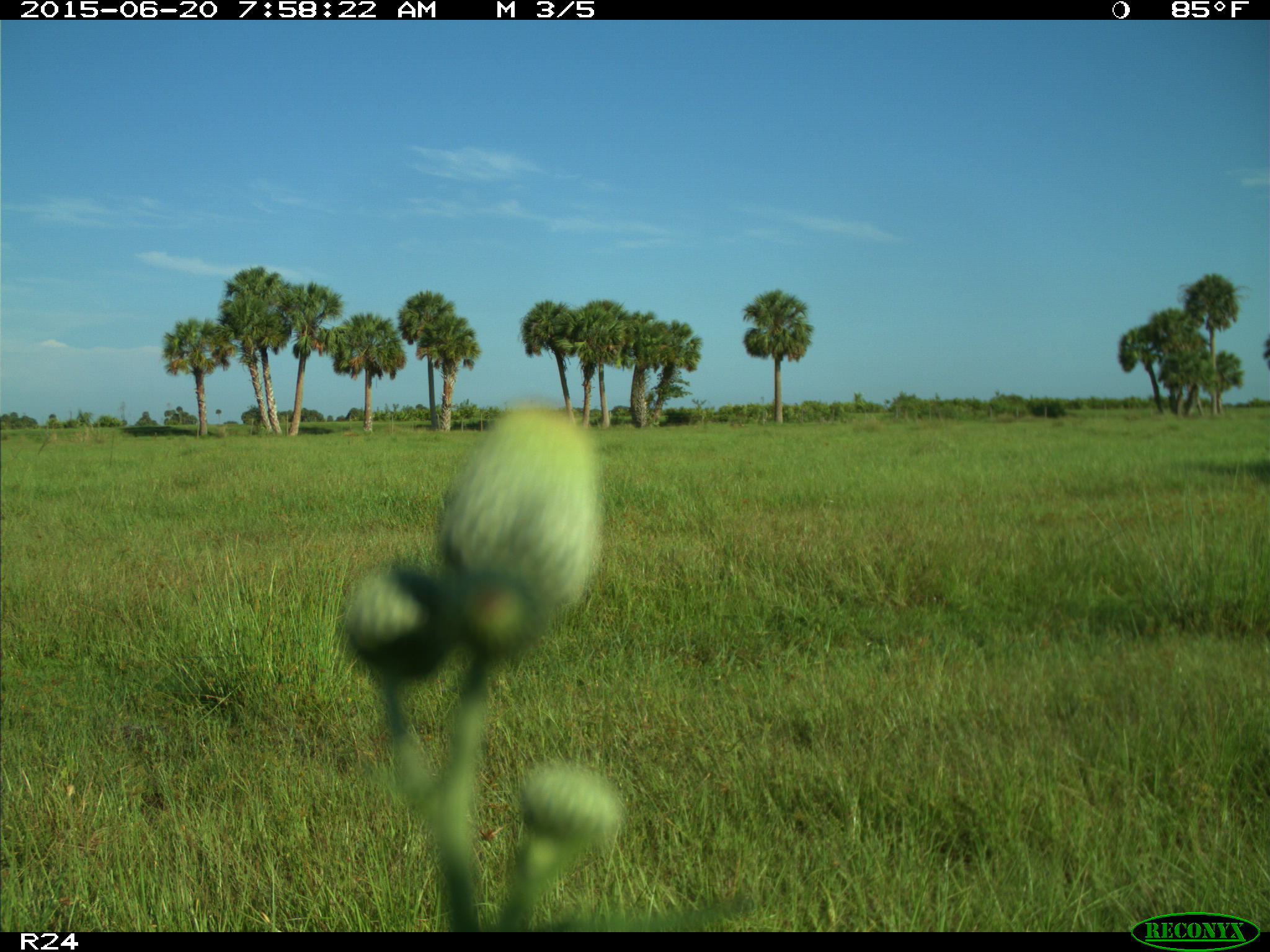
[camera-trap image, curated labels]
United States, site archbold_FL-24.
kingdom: Animalia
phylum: Chordata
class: Mammalia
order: Artiodactyla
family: Bovidae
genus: Bos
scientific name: Bos taurus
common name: domestic cow